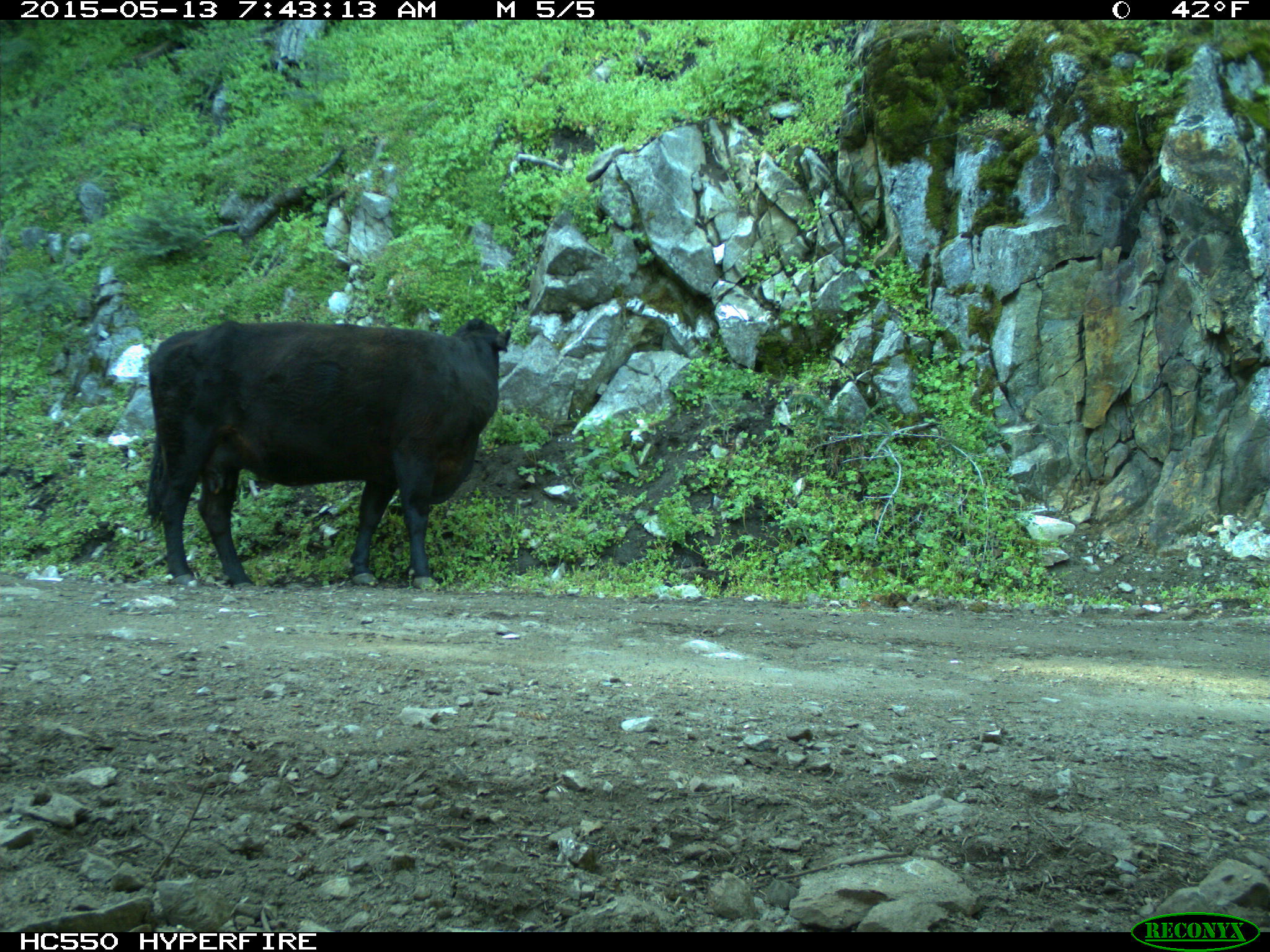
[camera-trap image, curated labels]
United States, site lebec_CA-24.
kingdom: Animalia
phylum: Chordata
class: Mammalia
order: Artiodactyla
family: Bovidae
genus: Bos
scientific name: Bos taurus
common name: domestic cow